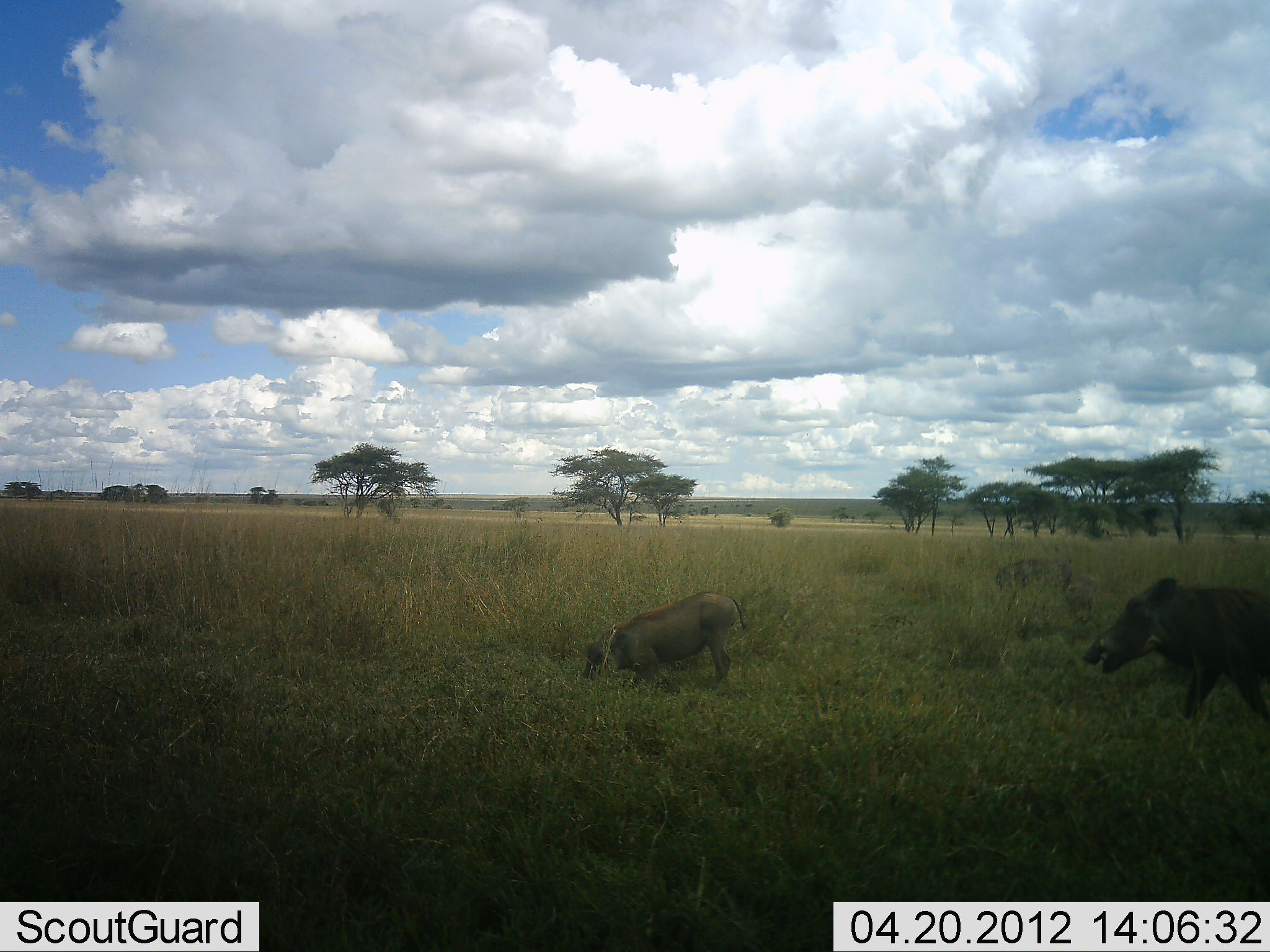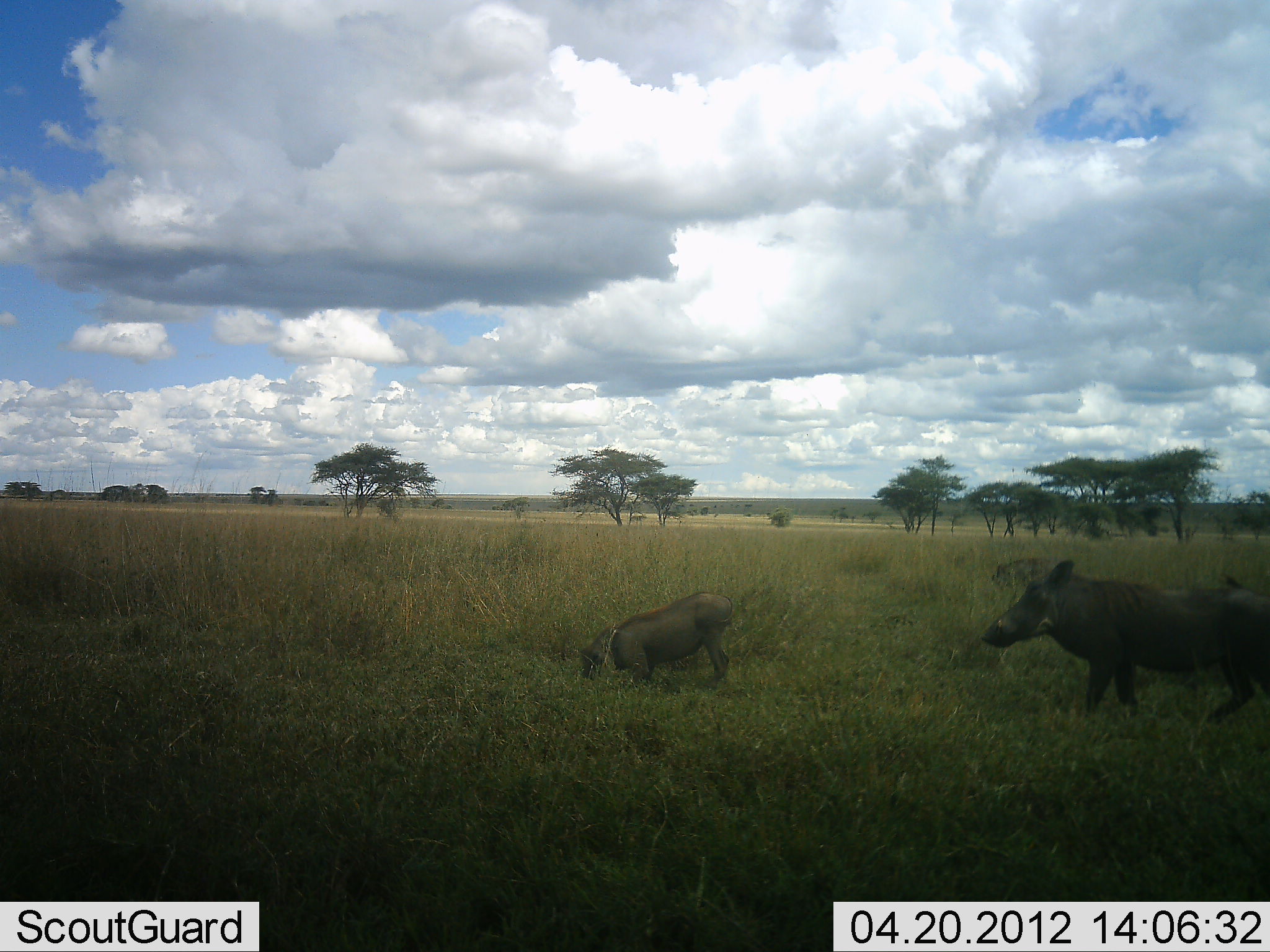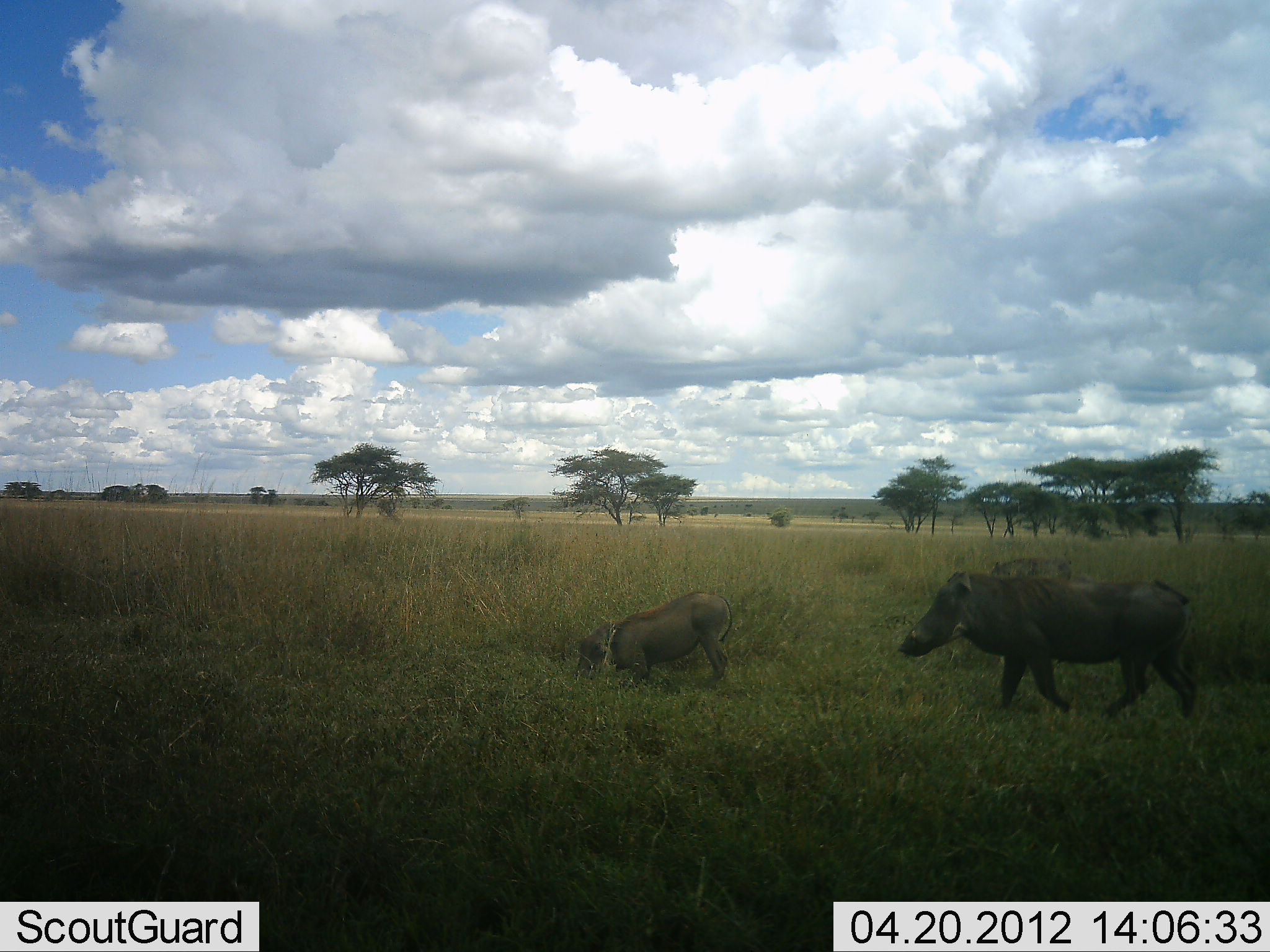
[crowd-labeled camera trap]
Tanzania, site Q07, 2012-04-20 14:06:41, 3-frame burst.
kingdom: Animalia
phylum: Chordata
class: Mammalia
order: Artiodactyla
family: Suidae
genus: Phacochoerus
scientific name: Phacochoerus africanus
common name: warthog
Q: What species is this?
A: Warthog (Phacochoerus africanus).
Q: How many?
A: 3.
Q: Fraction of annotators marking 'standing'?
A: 23%.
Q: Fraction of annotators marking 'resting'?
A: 8%.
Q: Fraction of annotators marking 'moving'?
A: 92%.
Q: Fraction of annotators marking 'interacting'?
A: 8%.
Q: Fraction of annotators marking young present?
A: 15%.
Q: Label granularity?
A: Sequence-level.